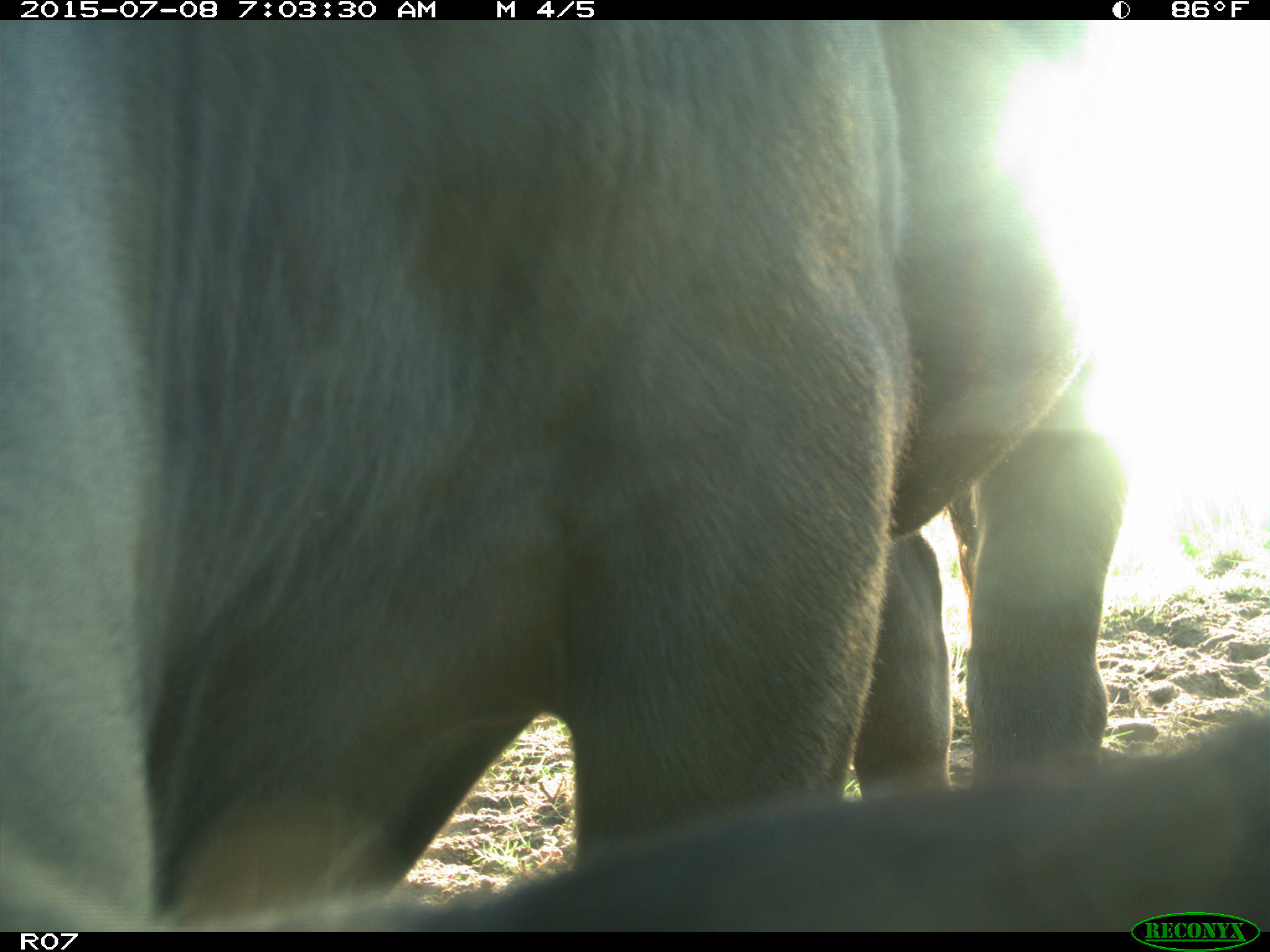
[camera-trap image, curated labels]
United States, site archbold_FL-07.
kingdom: Animalia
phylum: Chordata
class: Mammalia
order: Artiodactyla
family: Bovidae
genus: Bos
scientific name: Bos taurus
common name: domestic cow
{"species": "Bos taurus (domestic cow)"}